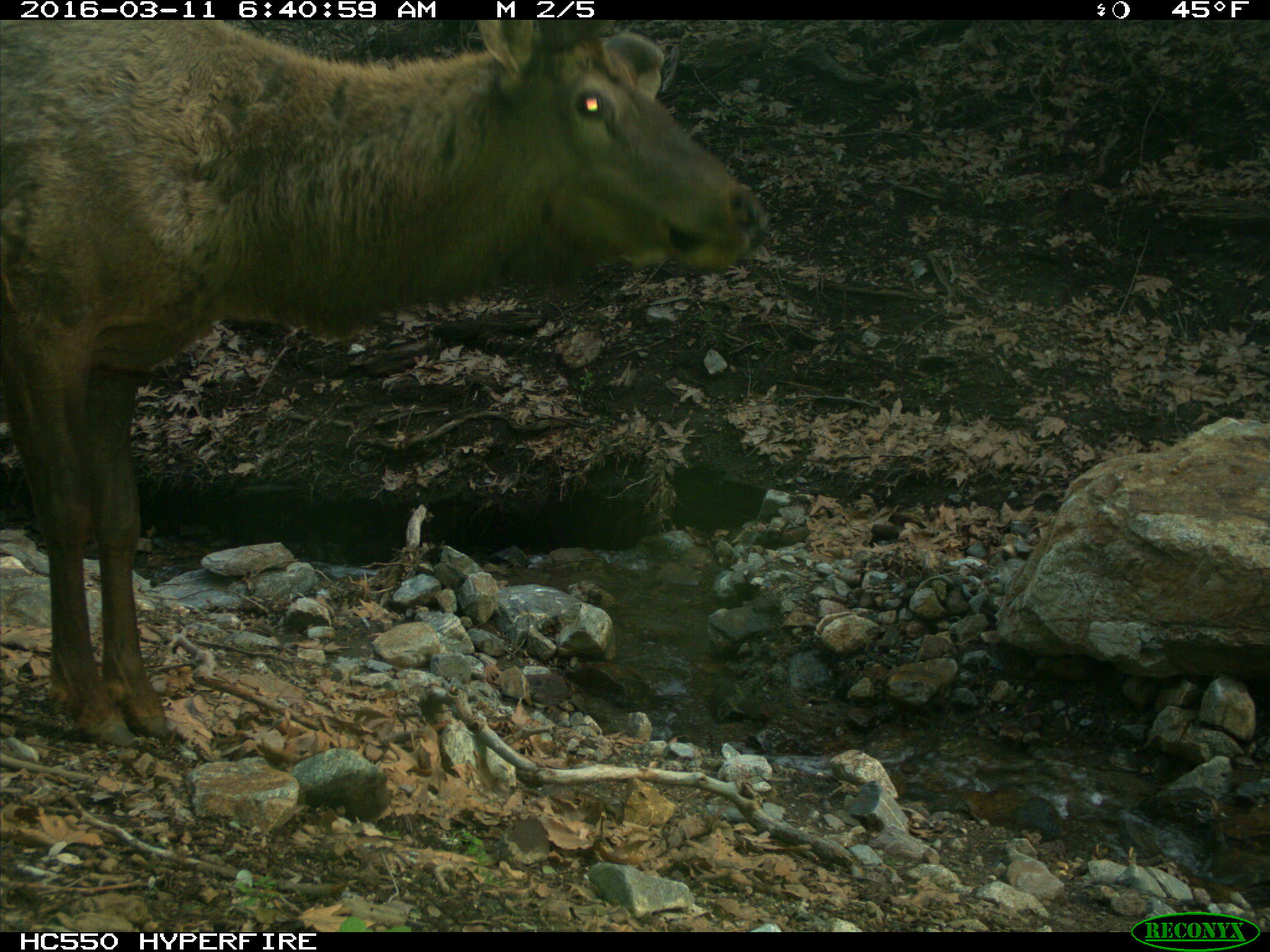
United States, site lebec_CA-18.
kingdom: Animalia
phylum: Chordata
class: Mammalia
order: Artiodactyla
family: Cervidae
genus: Cervus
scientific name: Cervus canadensis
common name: elk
Cervus canadensis (elk).